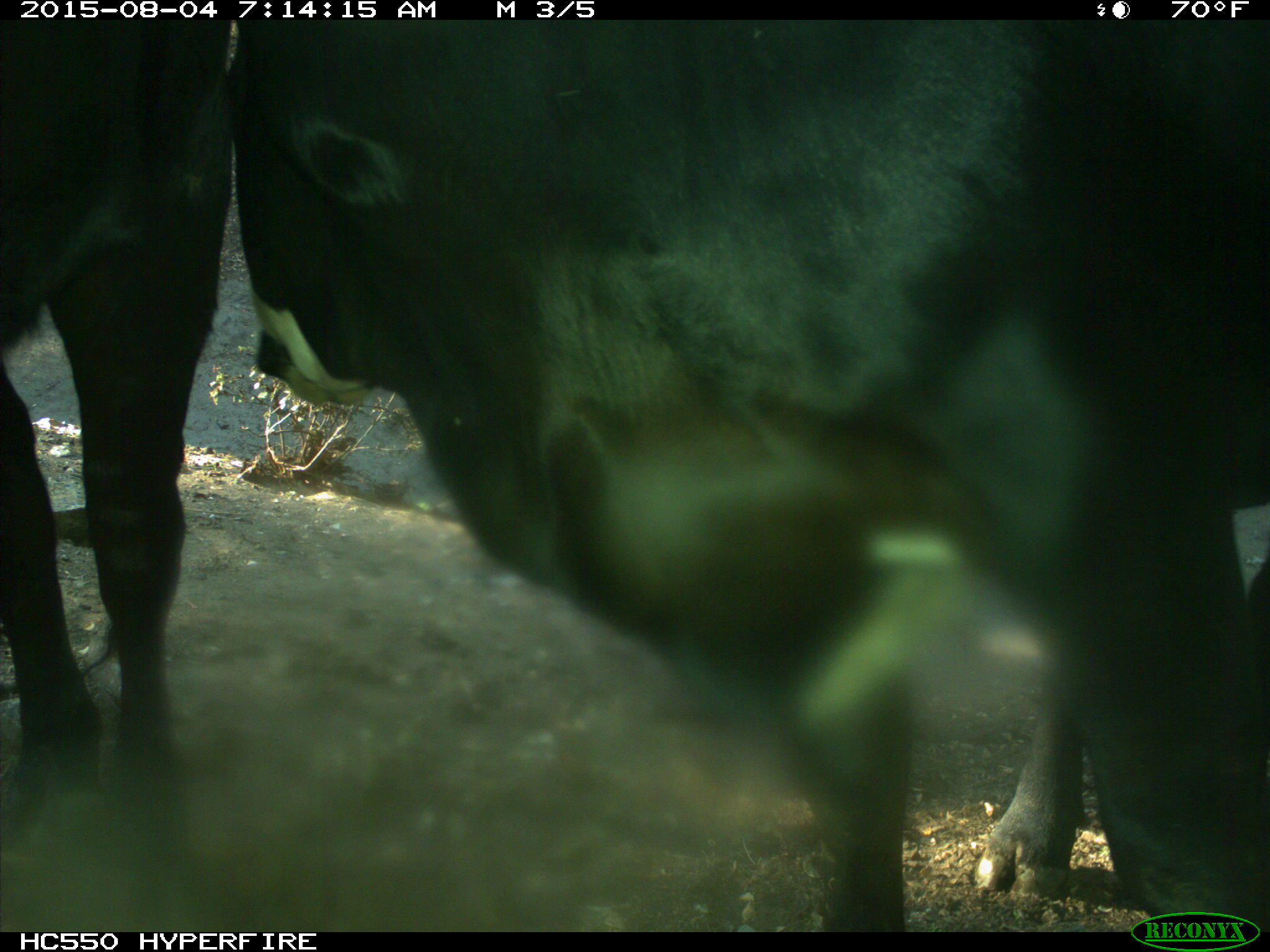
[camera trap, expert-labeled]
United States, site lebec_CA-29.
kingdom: Animalia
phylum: Chordata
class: Mammalia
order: Artiodactyla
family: Bovidae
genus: Bos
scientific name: Bos taurus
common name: domestic cow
Bos taurus (domestic cow).